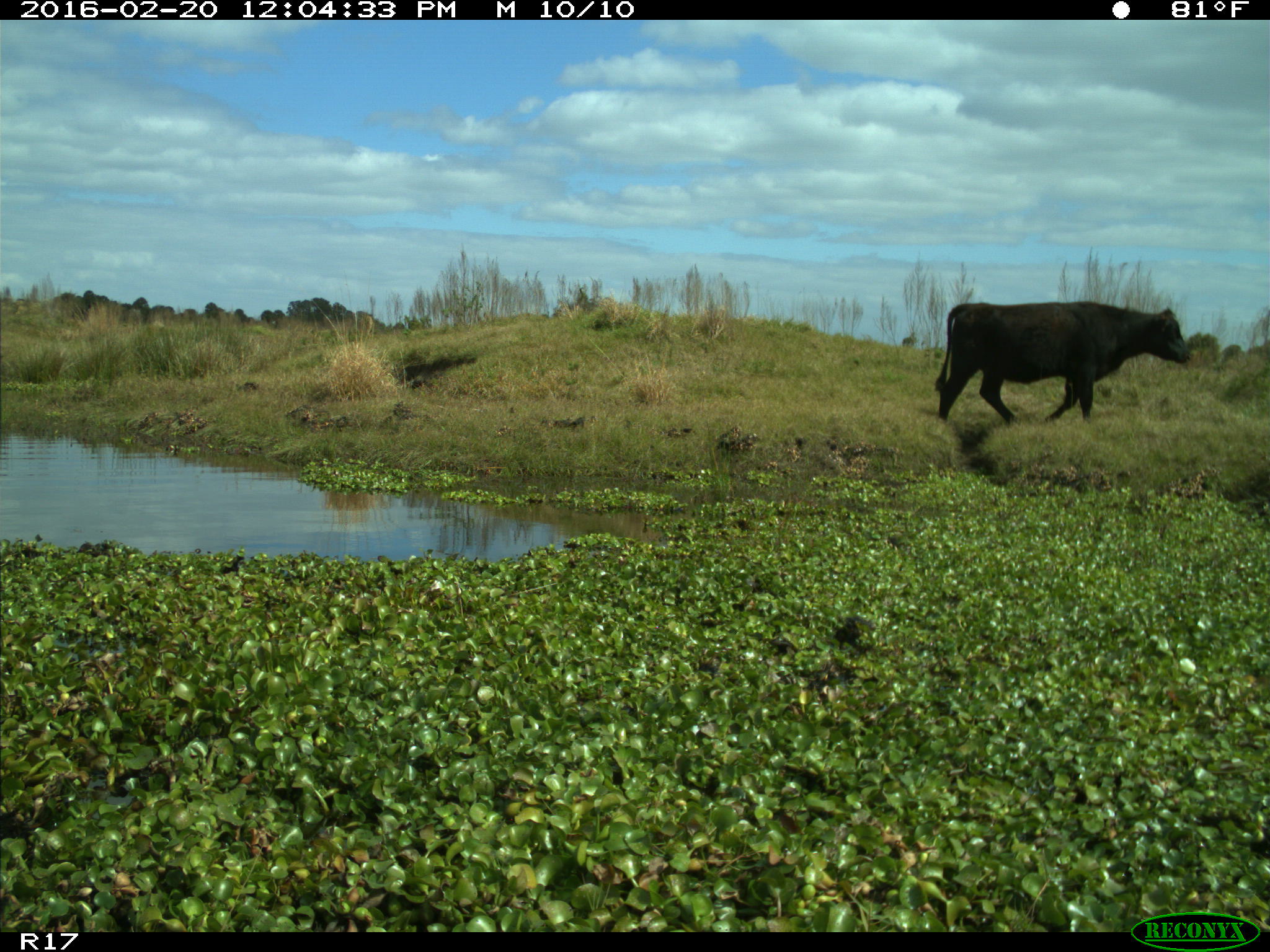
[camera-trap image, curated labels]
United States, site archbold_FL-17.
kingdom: Animalia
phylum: Chordata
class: Mammalia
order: Artiodactyla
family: Bovidae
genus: Bos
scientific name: Bos taurus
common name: domestic cow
Bos taurus (domestic cow).